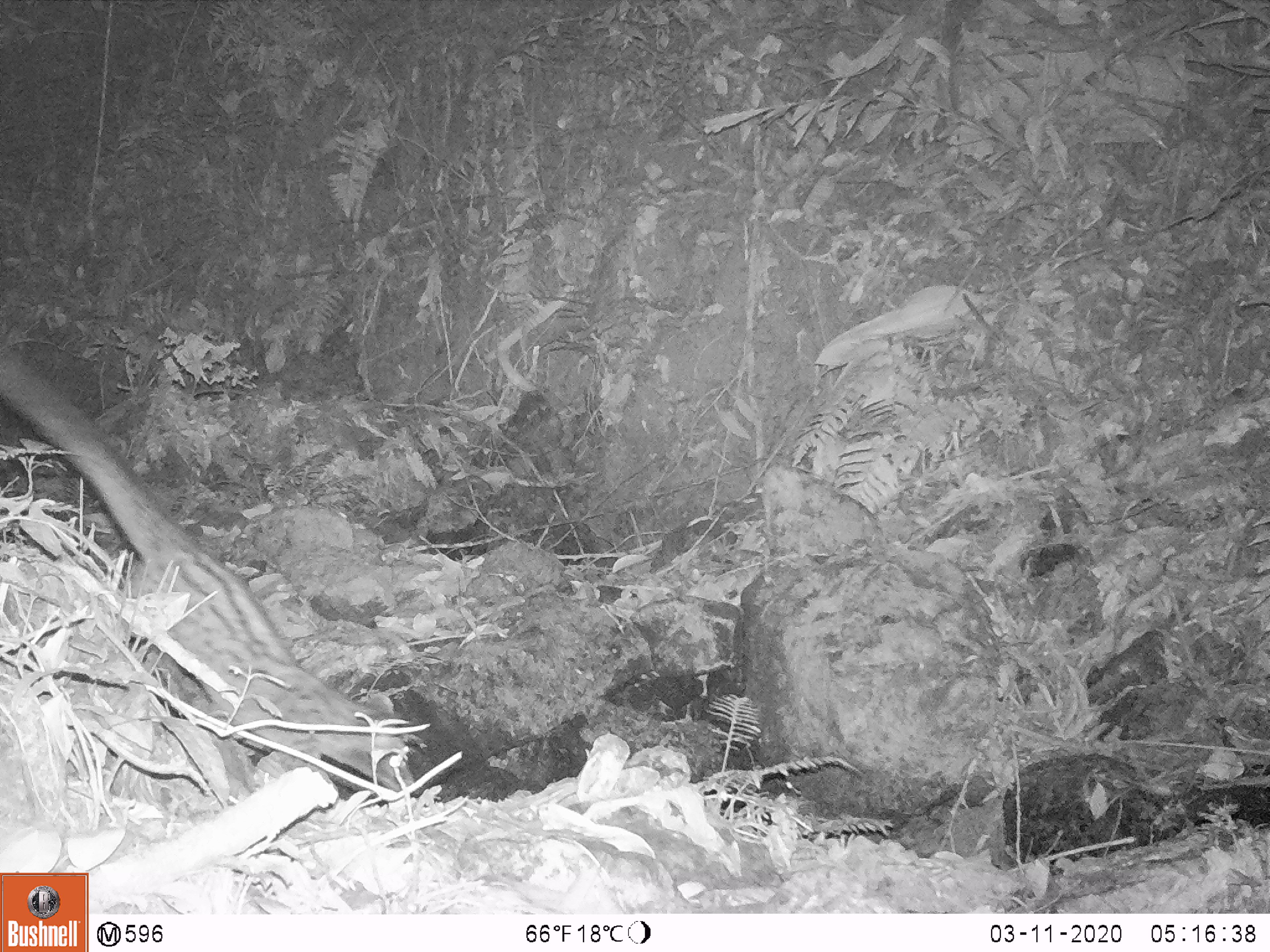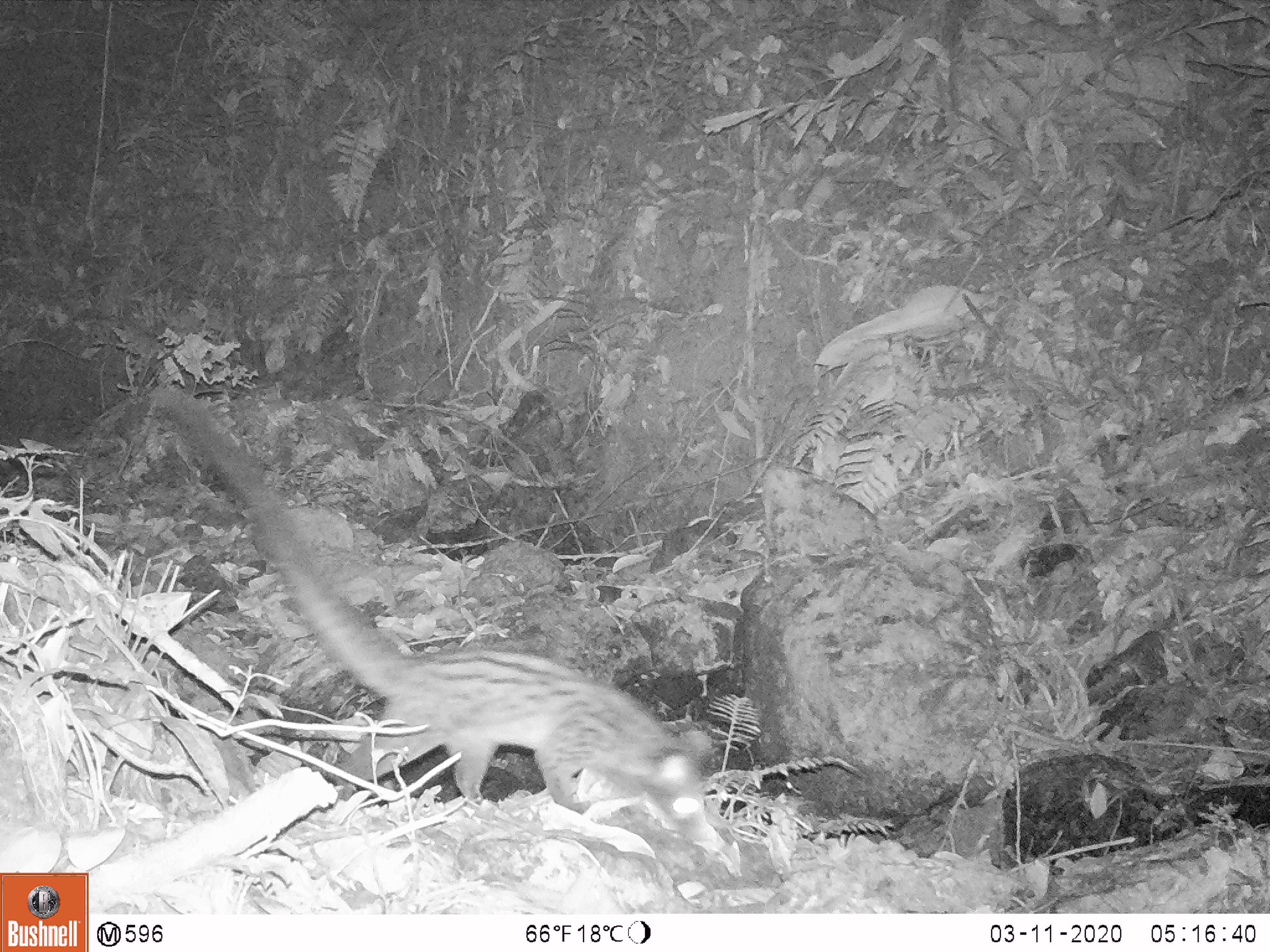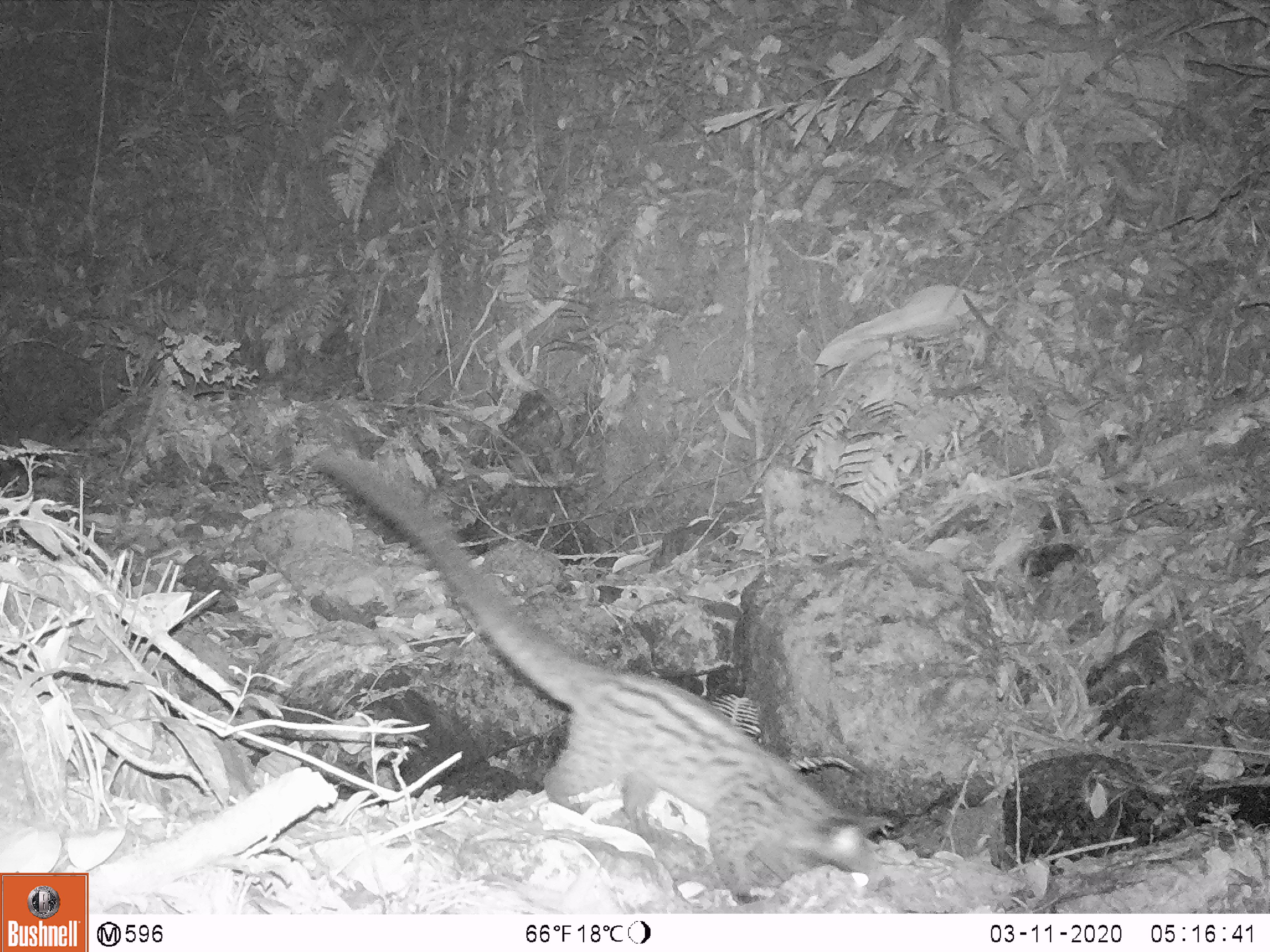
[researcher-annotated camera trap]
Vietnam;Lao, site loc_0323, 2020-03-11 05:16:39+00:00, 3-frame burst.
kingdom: Animalia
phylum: Chordata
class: Mammalia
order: Carnivora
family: Viverridae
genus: Paradoxurus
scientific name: Paradoxurus hermaphroditus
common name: common palm civet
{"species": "common palm civet (Paradoxurus hermaphroditus)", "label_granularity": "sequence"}